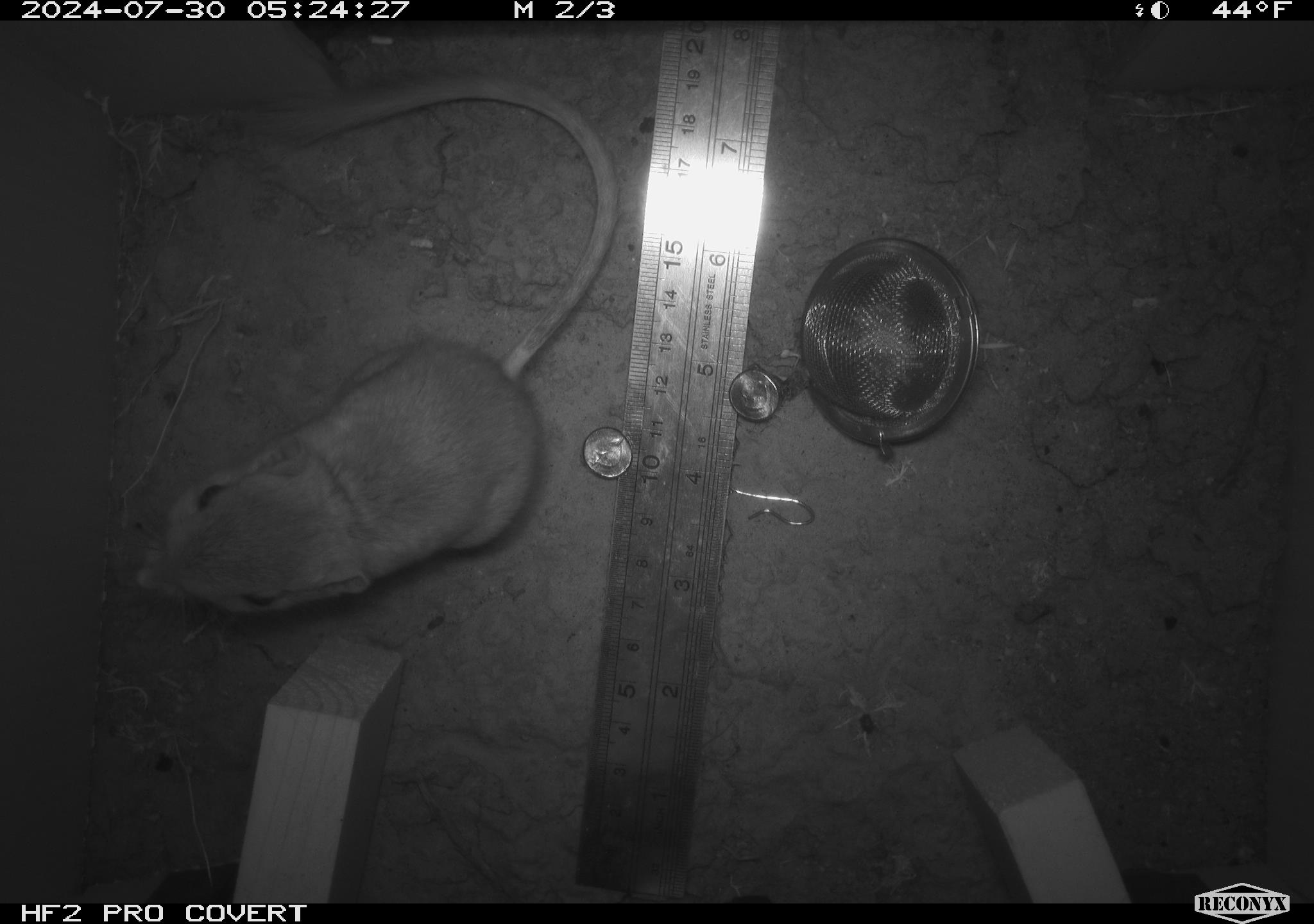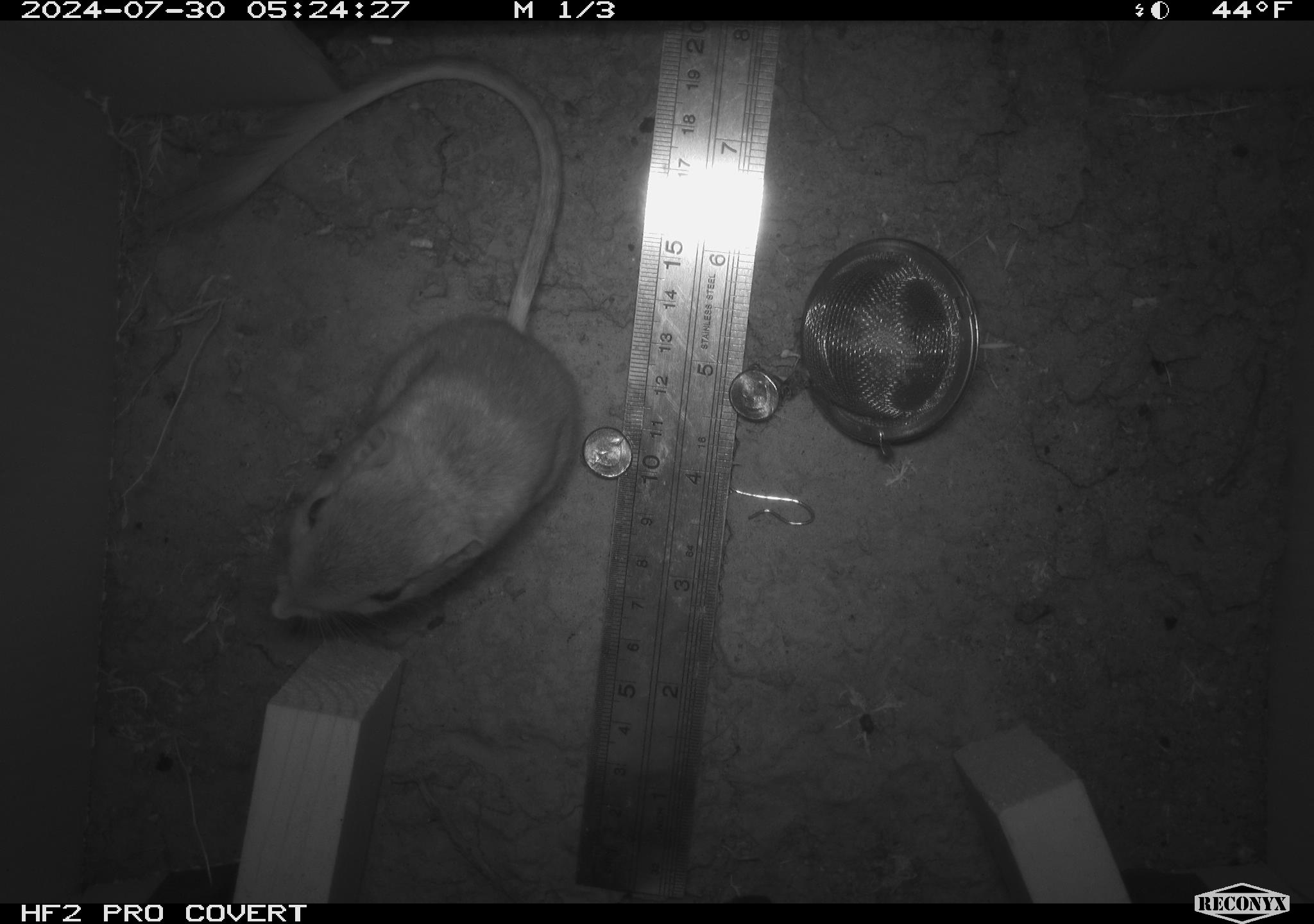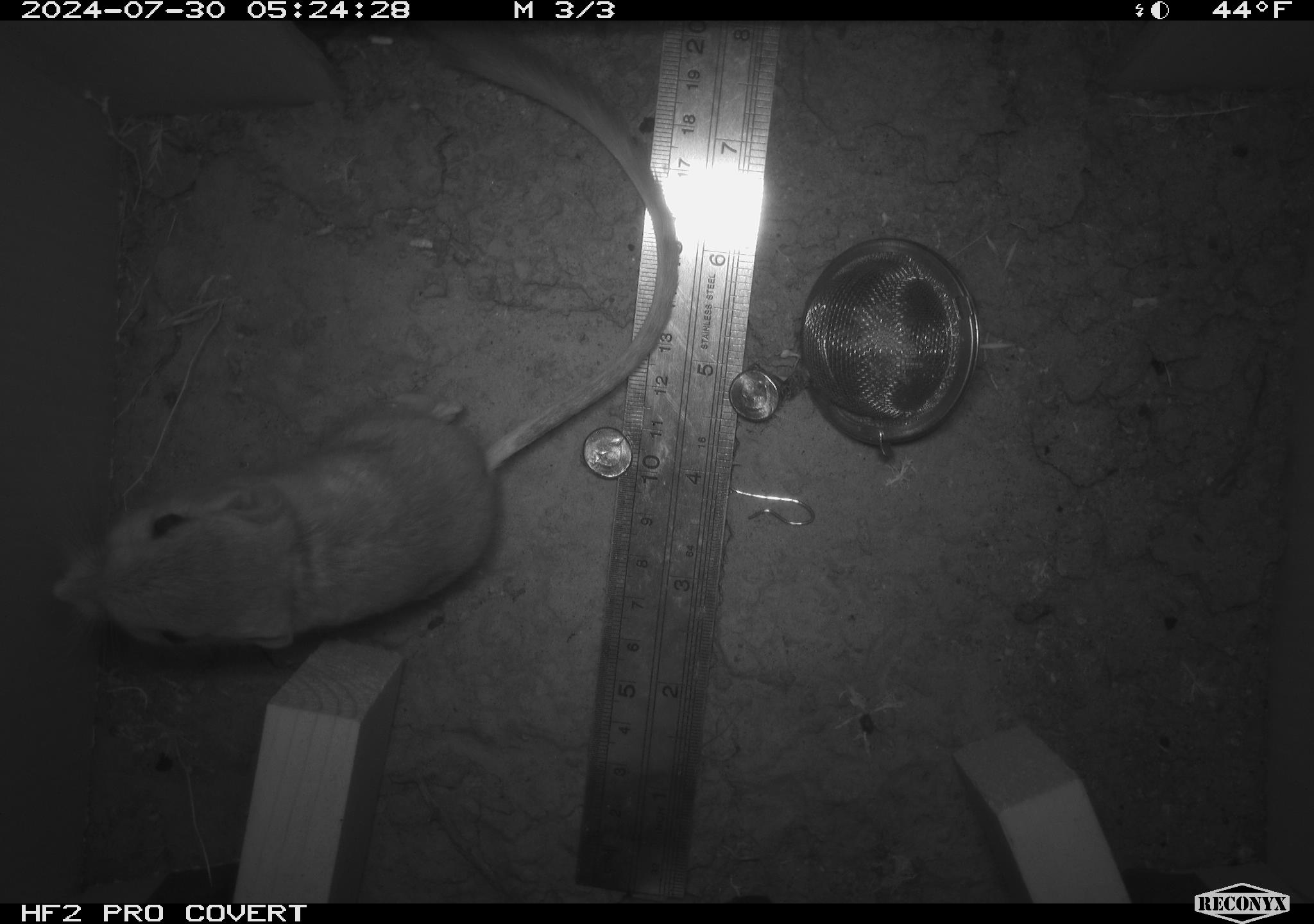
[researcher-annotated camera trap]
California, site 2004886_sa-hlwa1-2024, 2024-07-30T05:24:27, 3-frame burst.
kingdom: Animalia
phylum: Chordata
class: Mammalia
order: Rodentia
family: Heteromyidae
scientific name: Heteromyidae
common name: kangaroo rats and pocket mice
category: heteromyidae family